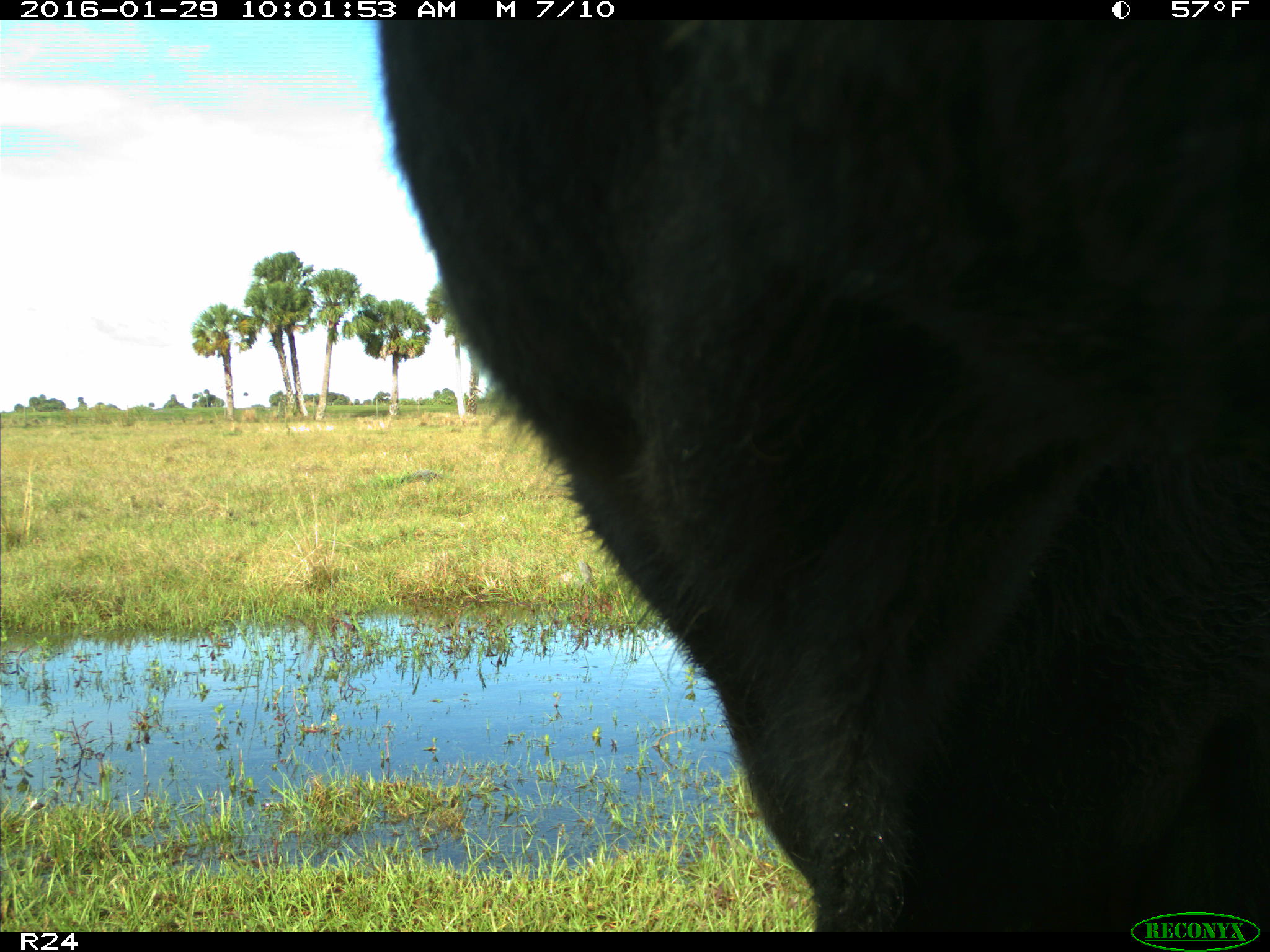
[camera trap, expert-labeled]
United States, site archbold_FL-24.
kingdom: Animalia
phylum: Chordata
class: Mammalia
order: Artiodactyla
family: Bovidae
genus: Bos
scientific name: Bos taurus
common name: domestic cow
Bos taurus (domestic cow).